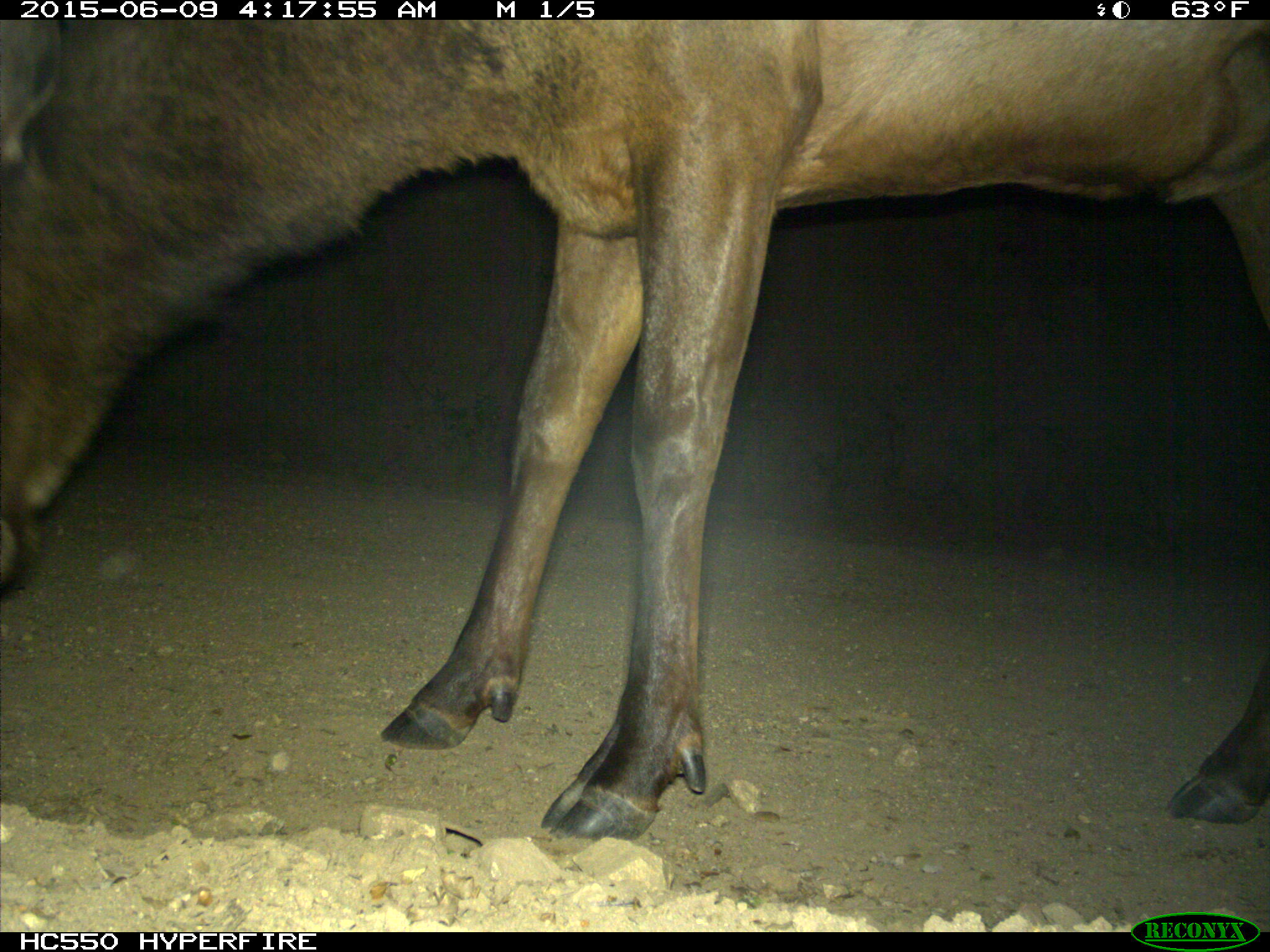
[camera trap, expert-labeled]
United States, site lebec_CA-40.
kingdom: Animalia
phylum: Chordata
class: Mammalia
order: Artiodactyla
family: Cervidae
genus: Cervus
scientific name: Cervus canadensis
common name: elk